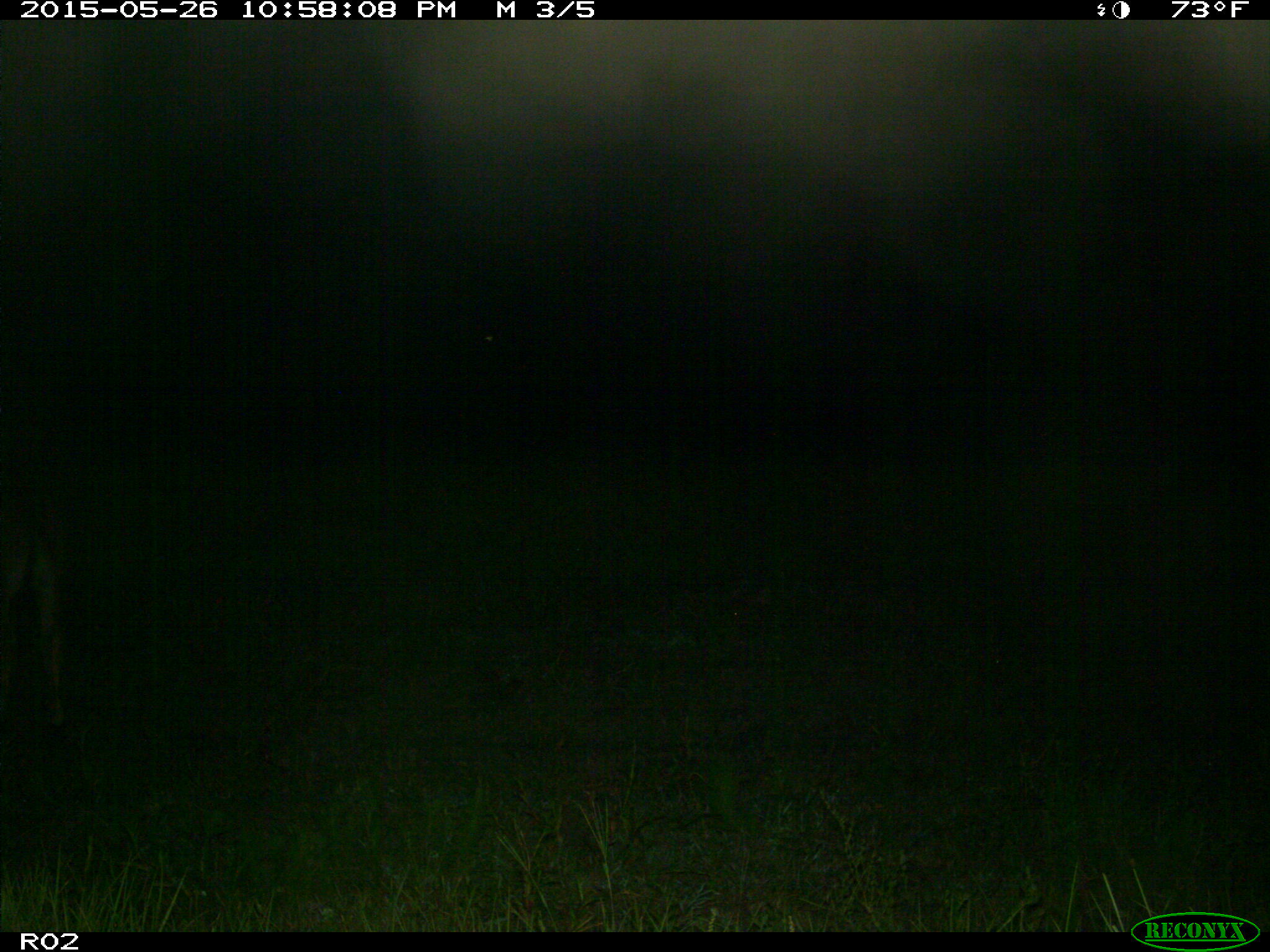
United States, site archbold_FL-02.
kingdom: Animalia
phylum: Chordata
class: Mammalia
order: Artiodactyla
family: Bovidae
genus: Bos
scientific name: Bos taurus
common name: domestic cow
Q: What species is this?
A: Bos taurus (domestic cow).